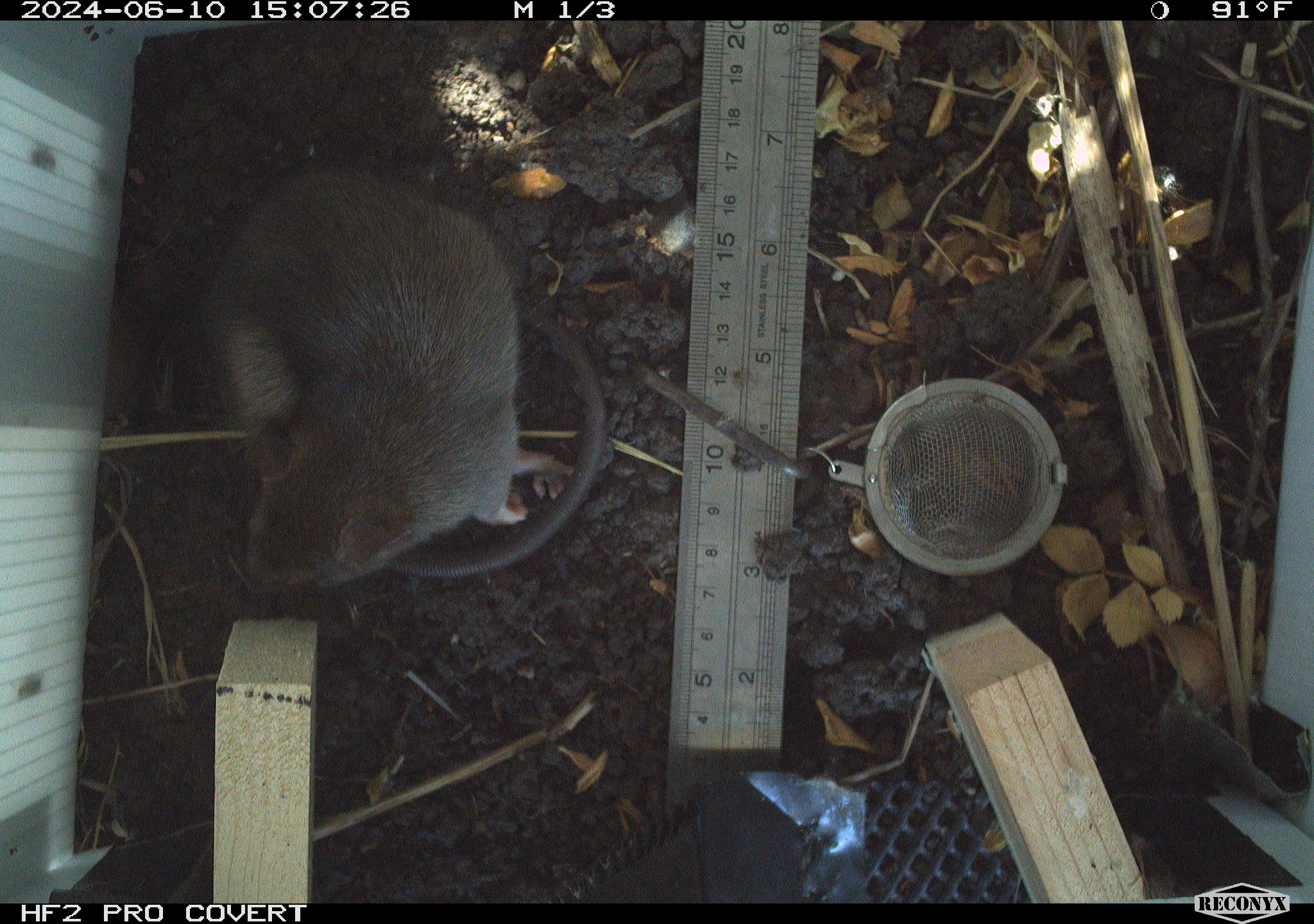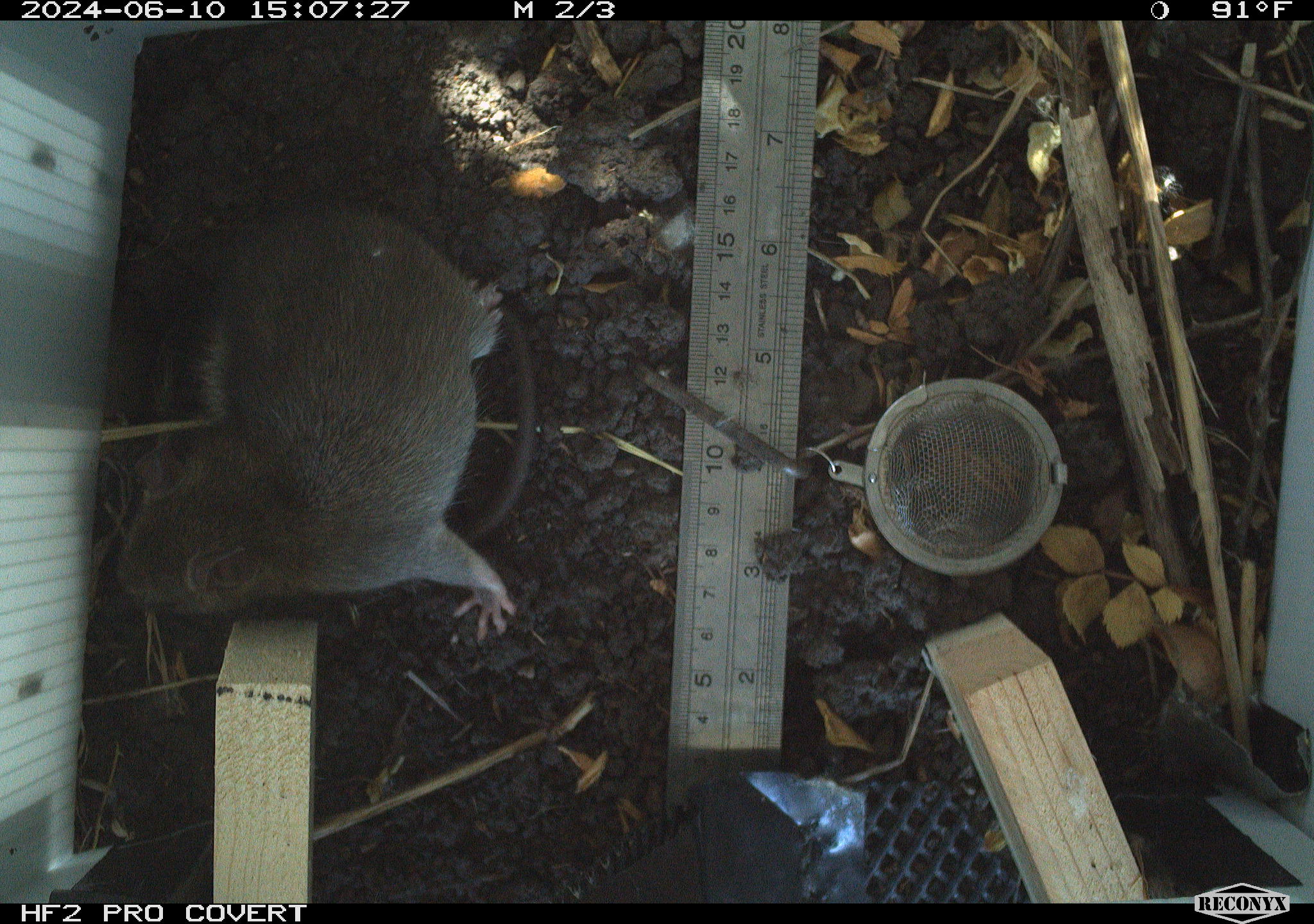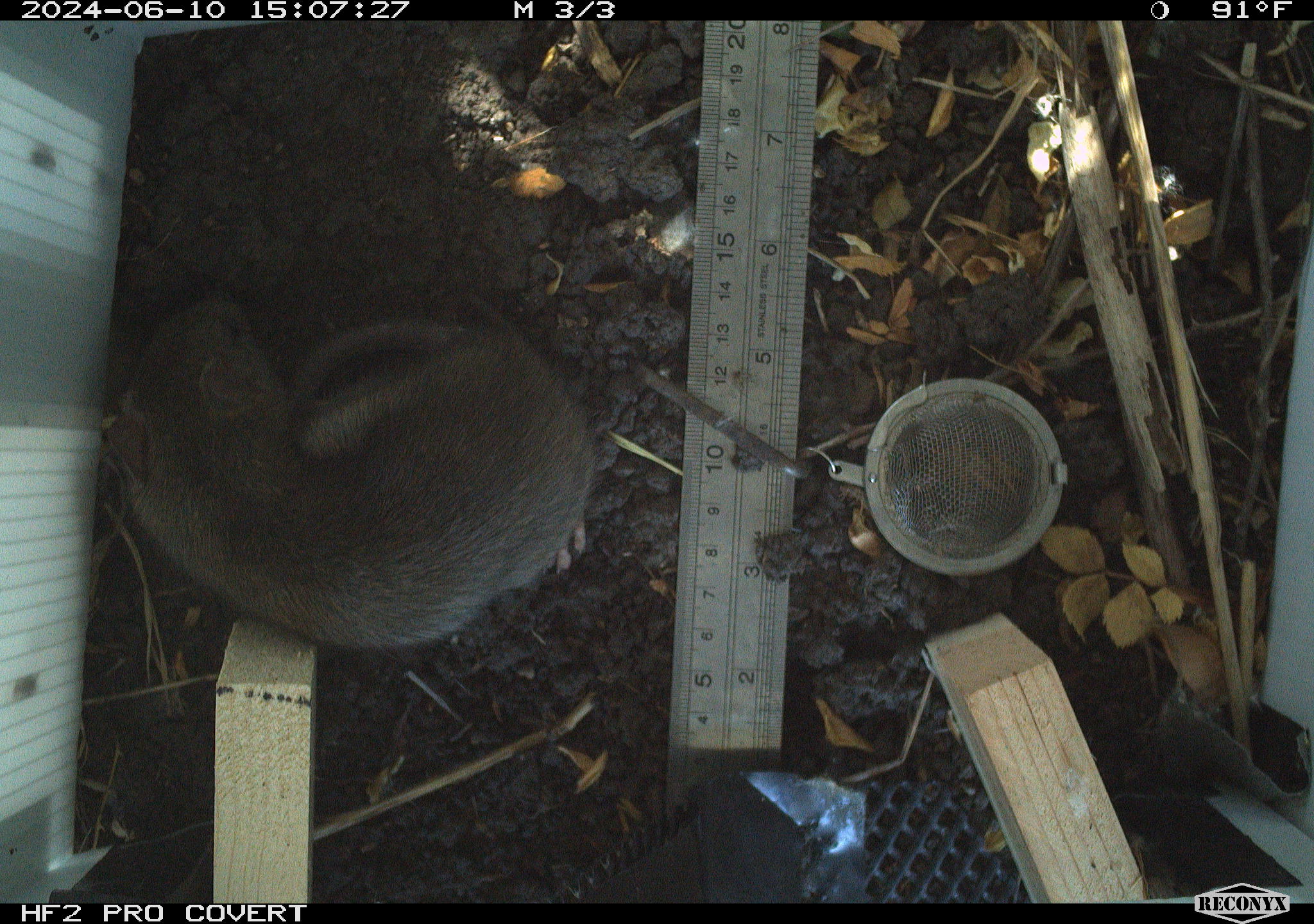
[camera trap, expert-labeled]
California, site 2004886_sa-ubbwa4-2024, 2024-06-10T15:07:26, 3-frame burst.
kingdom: Animalia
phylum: Chordata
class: Mammalia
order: Rodentia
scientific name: Rodentia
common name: woodrat or rat or mouse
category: woodrat or rat or mouse species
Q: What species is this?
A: Woodrat or rat or mouse species (woodrat or rat or mouse) (Rodentia).